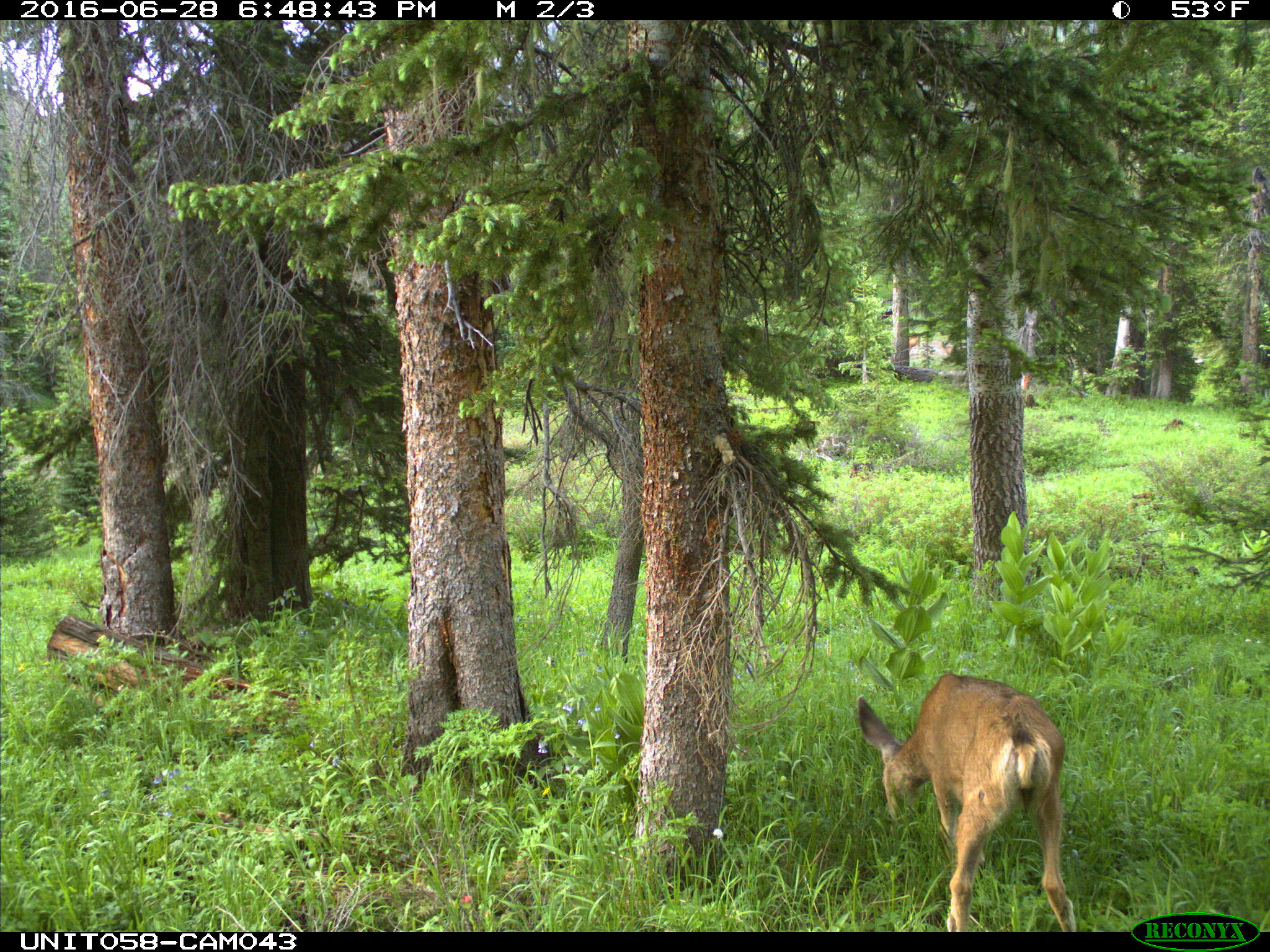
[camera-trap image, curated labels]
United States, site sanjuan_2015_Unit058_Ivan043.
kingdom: Animalia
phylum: Chordata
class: Mammalia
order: Artiodactyla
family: Cervidae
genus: Odocoileus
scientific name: Odocoileus hemionus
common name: mule deer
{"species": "Odocoileus hemionus (mule deer)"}